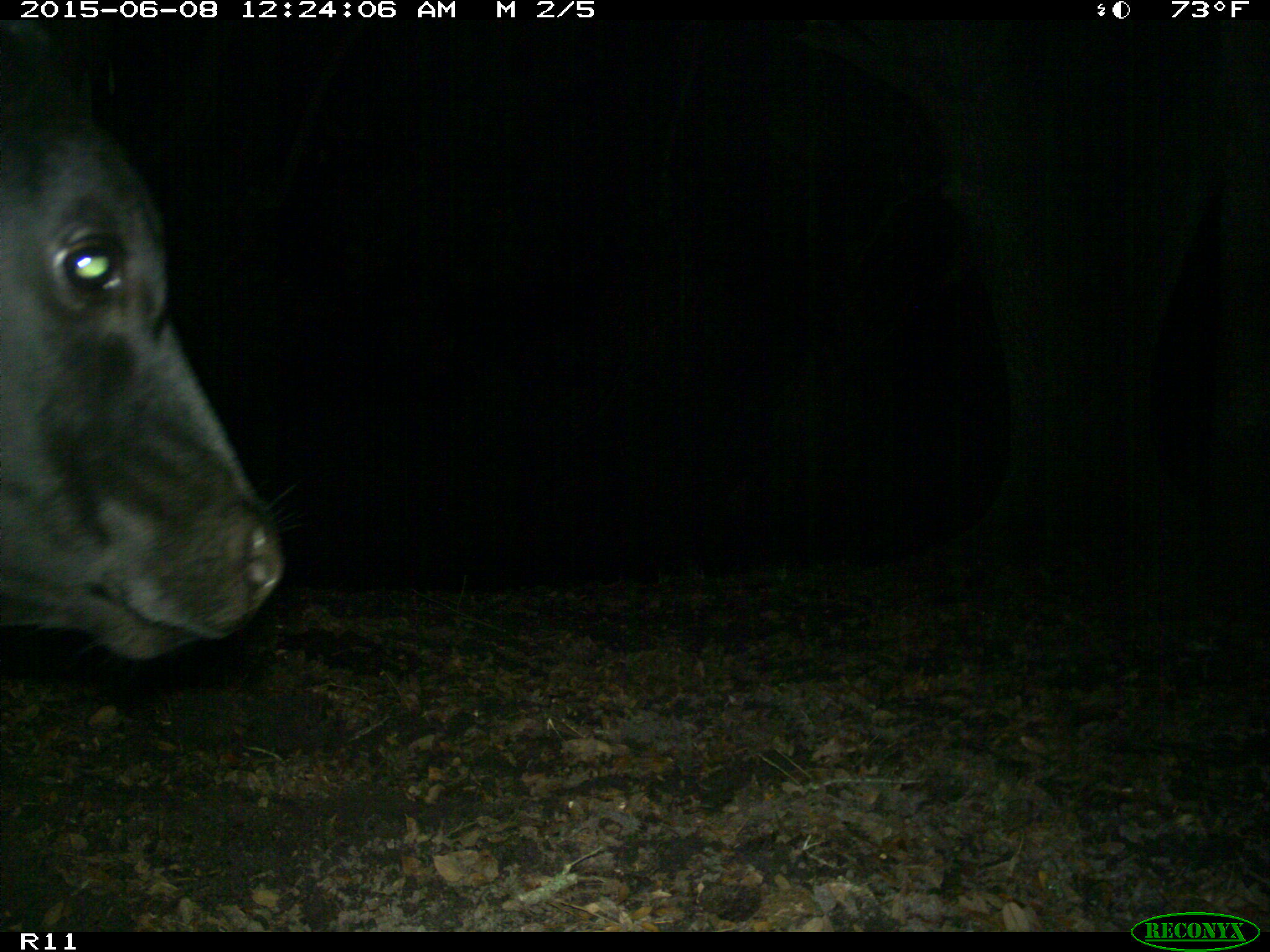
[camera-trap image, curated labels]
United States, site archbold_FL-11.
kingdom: Animalia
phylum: Chordata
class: Mammalia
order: Artiodactyla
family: Bovidae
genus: Bos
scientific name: Bos taurus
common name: domestic cow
Bos taurus (domestic cow).